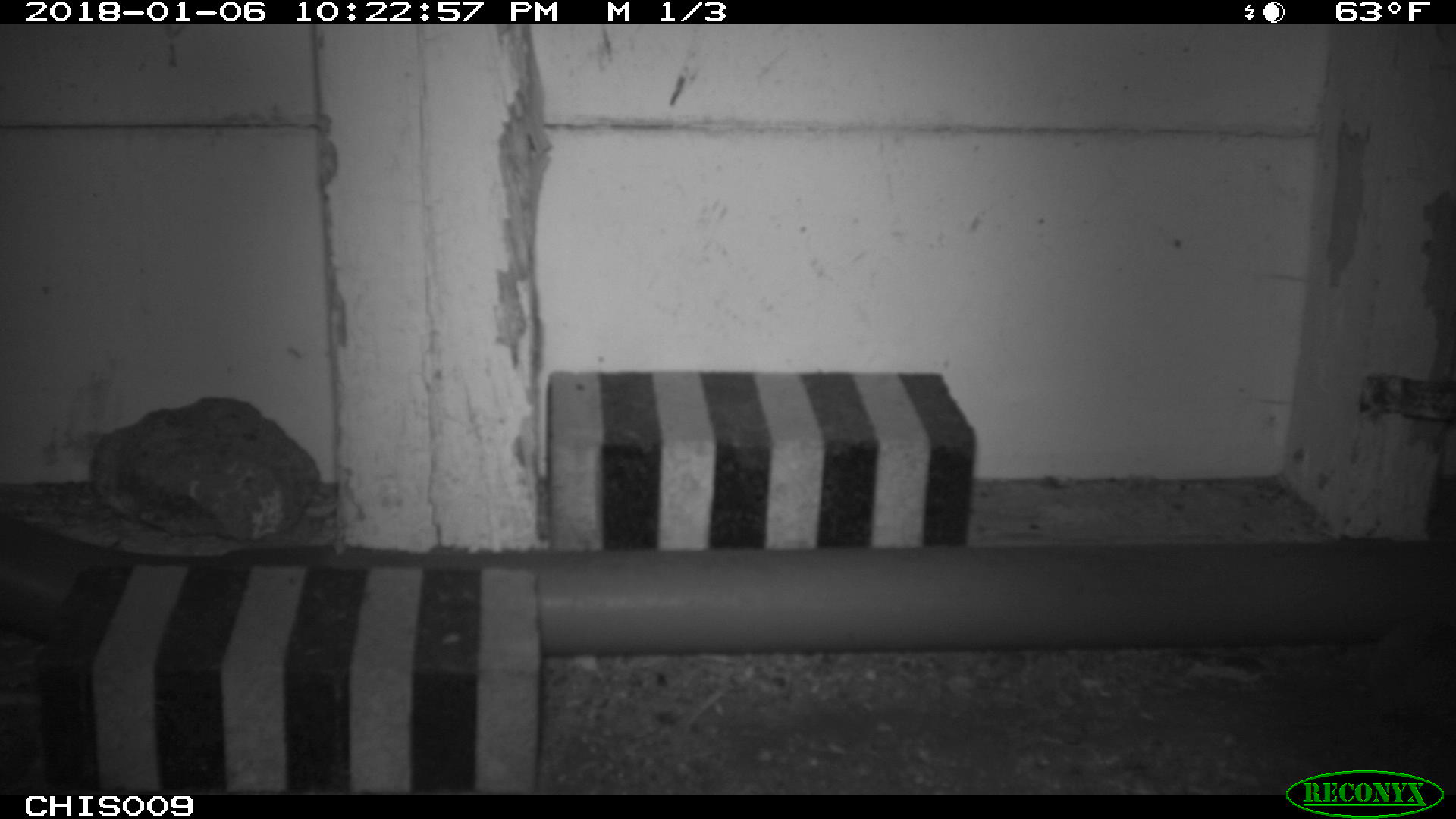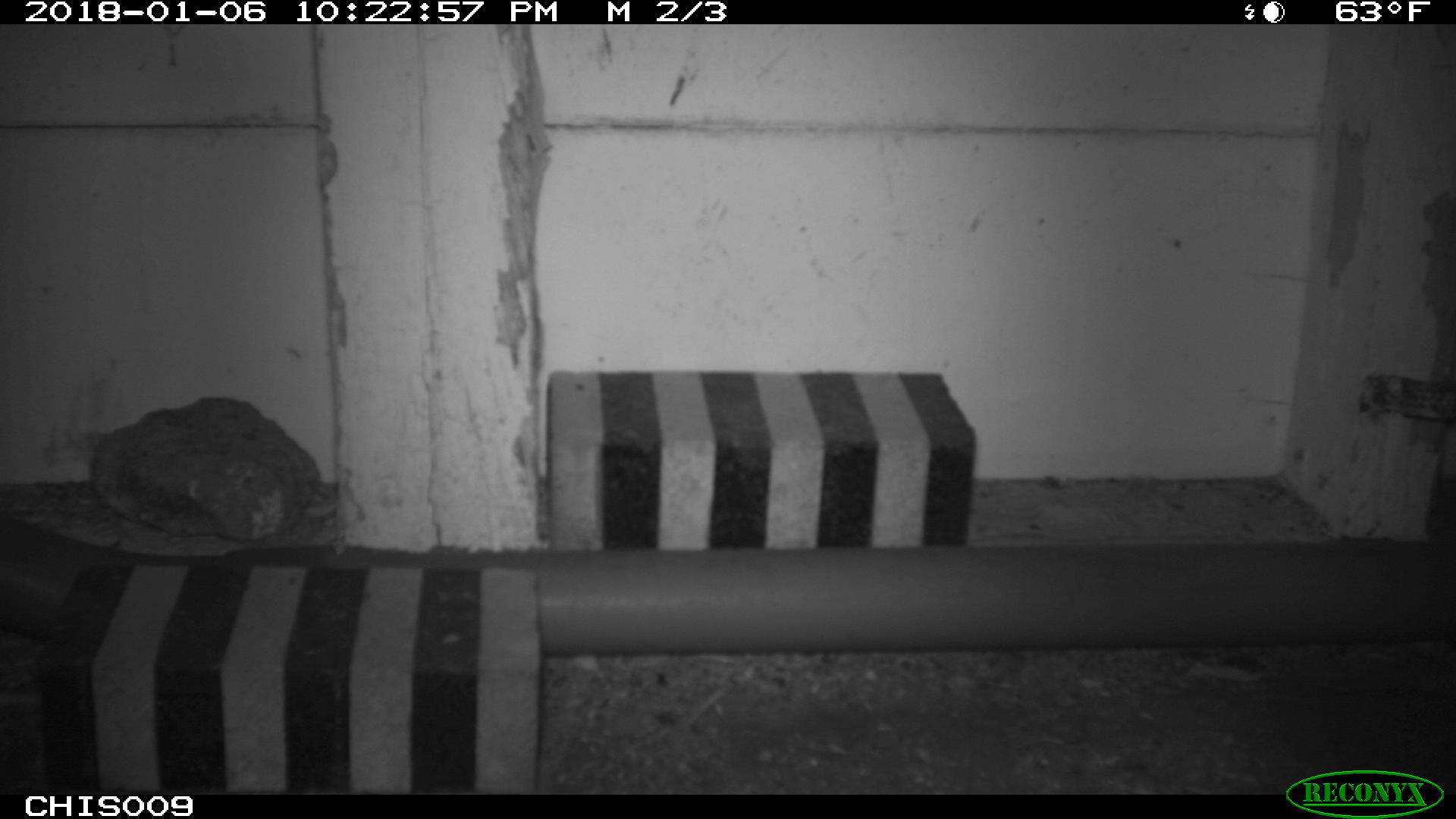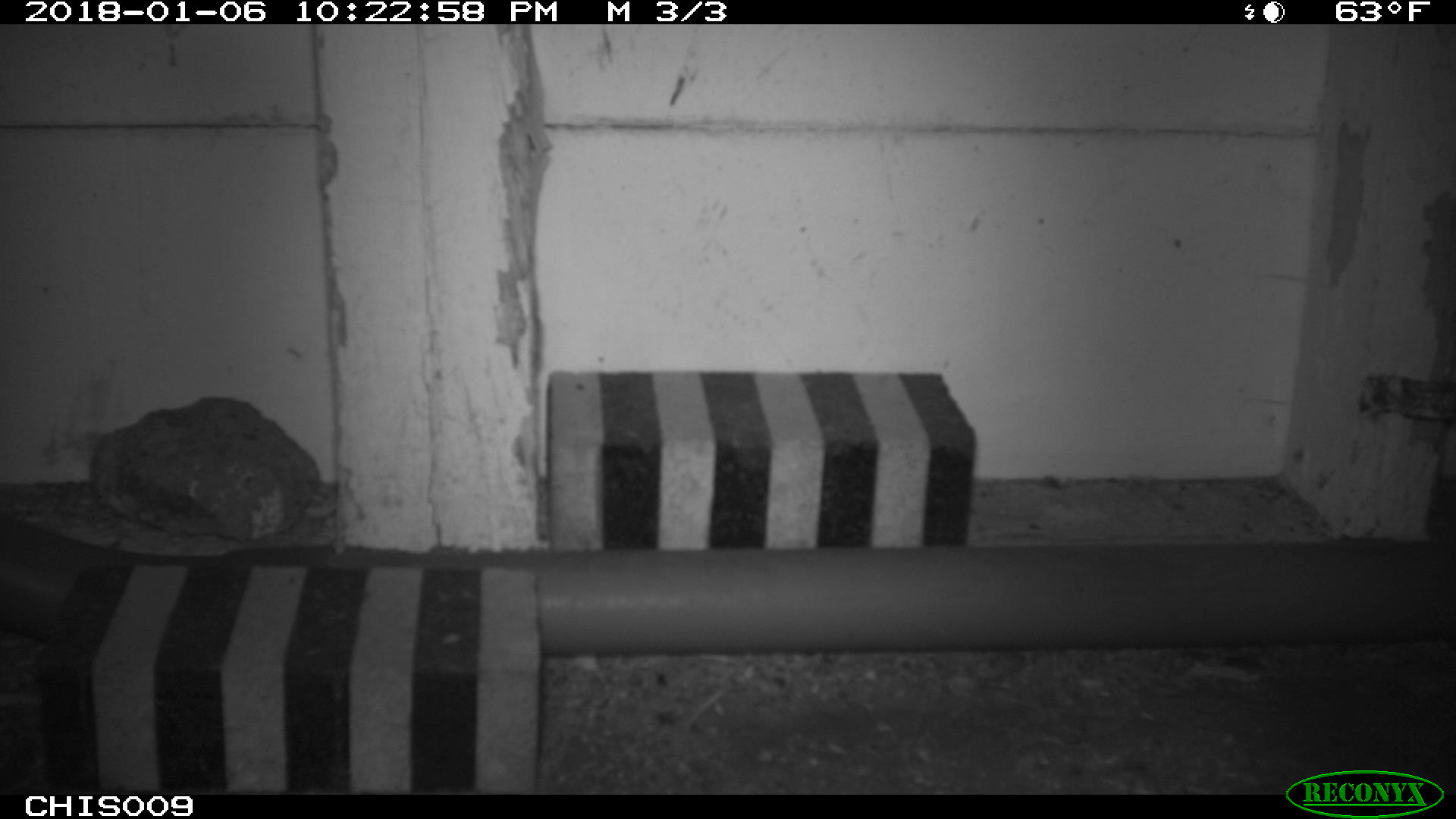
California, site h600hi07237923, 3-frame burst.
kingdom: Animalia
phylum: Chordata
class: Mammalia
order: Rodentia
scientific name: Rodentia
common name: rodent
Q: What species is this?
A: Rodent (Rodentia).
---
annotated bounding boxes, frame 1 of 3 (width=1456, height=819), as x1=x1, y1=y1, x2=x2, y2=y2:
rodent: x1=1288, y1=609, x2=1455, y2=728